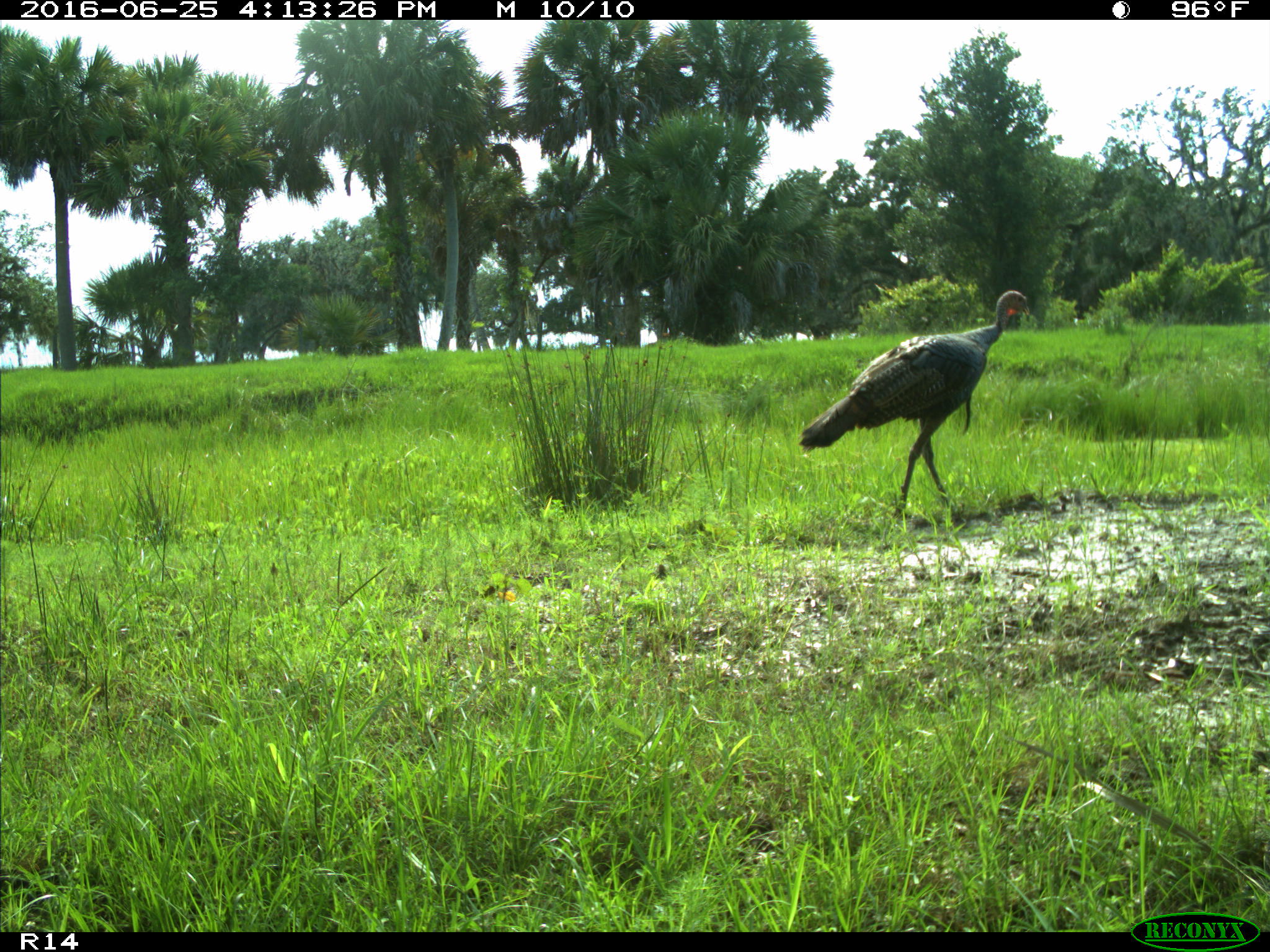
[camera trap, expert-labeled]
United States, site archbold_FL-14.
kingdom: Animalia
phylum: Chordata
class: Aves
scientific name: Aves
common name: birds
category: unidentified bird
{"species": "unidentified bird (birds) (Aves)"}